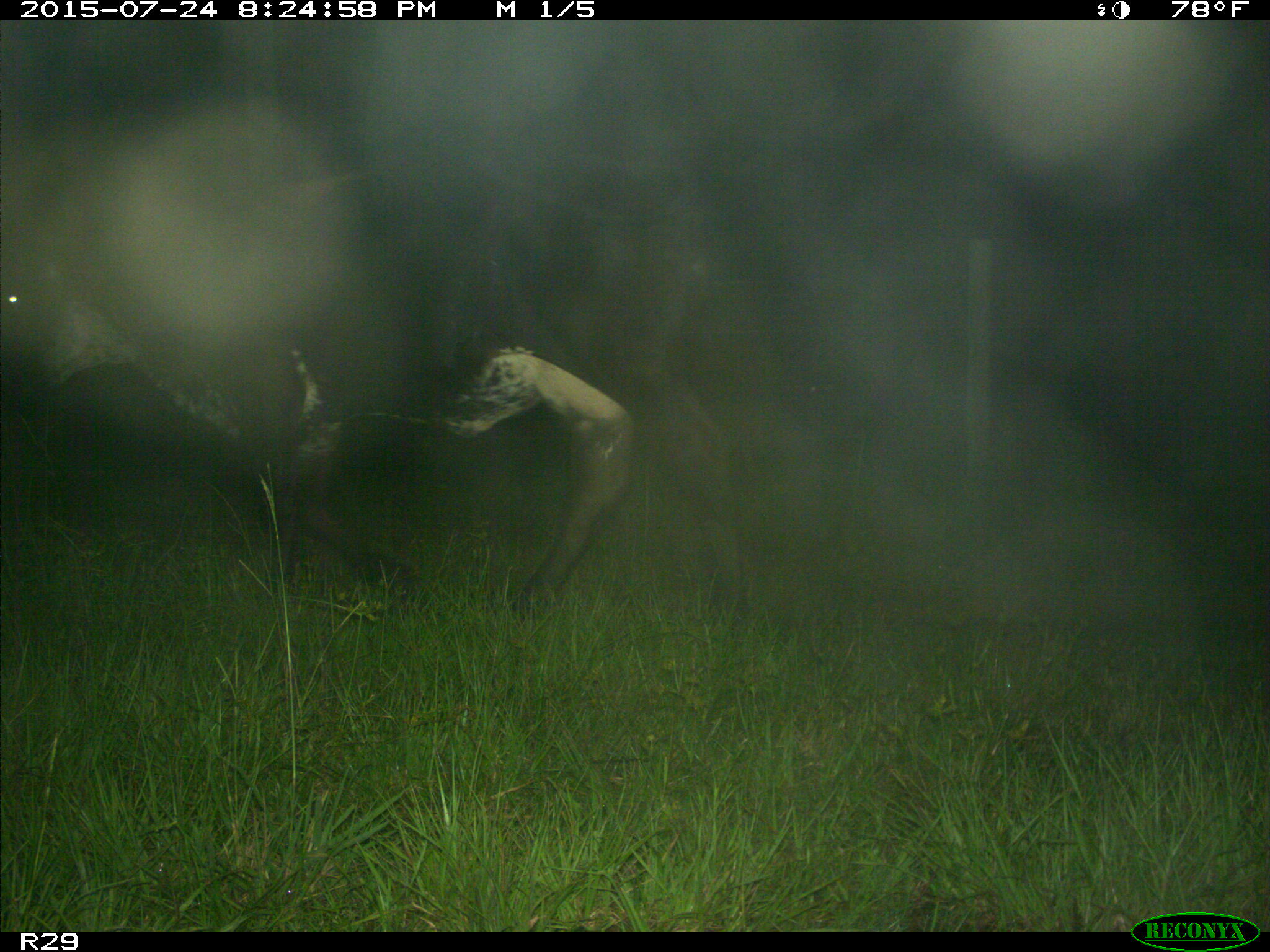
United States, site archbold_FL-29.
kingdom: Animalia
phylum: Chordata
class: Mammalia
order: Artiodactyla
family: Bovidae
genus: Bos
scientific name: Bos taurus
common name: domestic cow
Bos taurus (domestic cow).